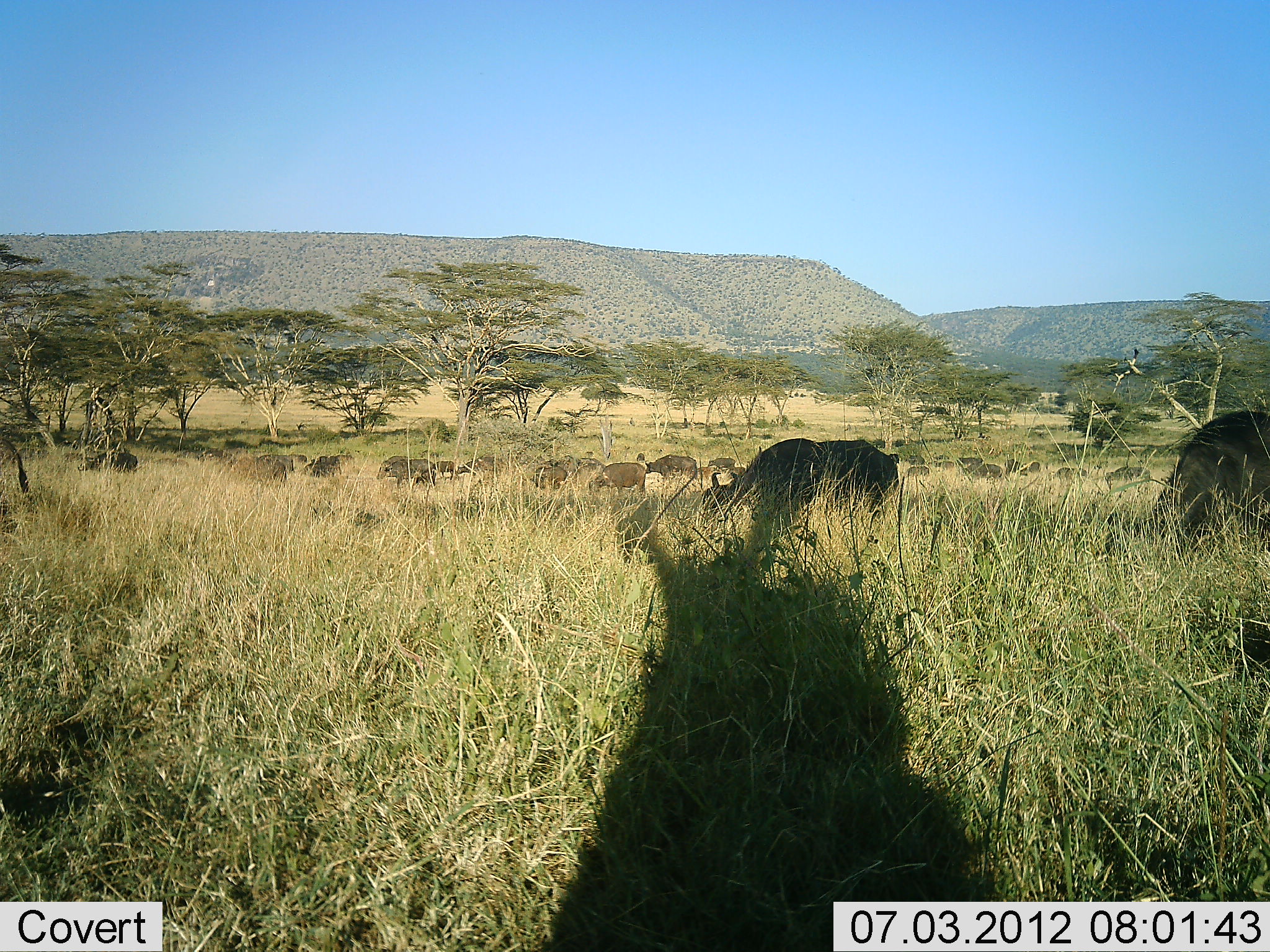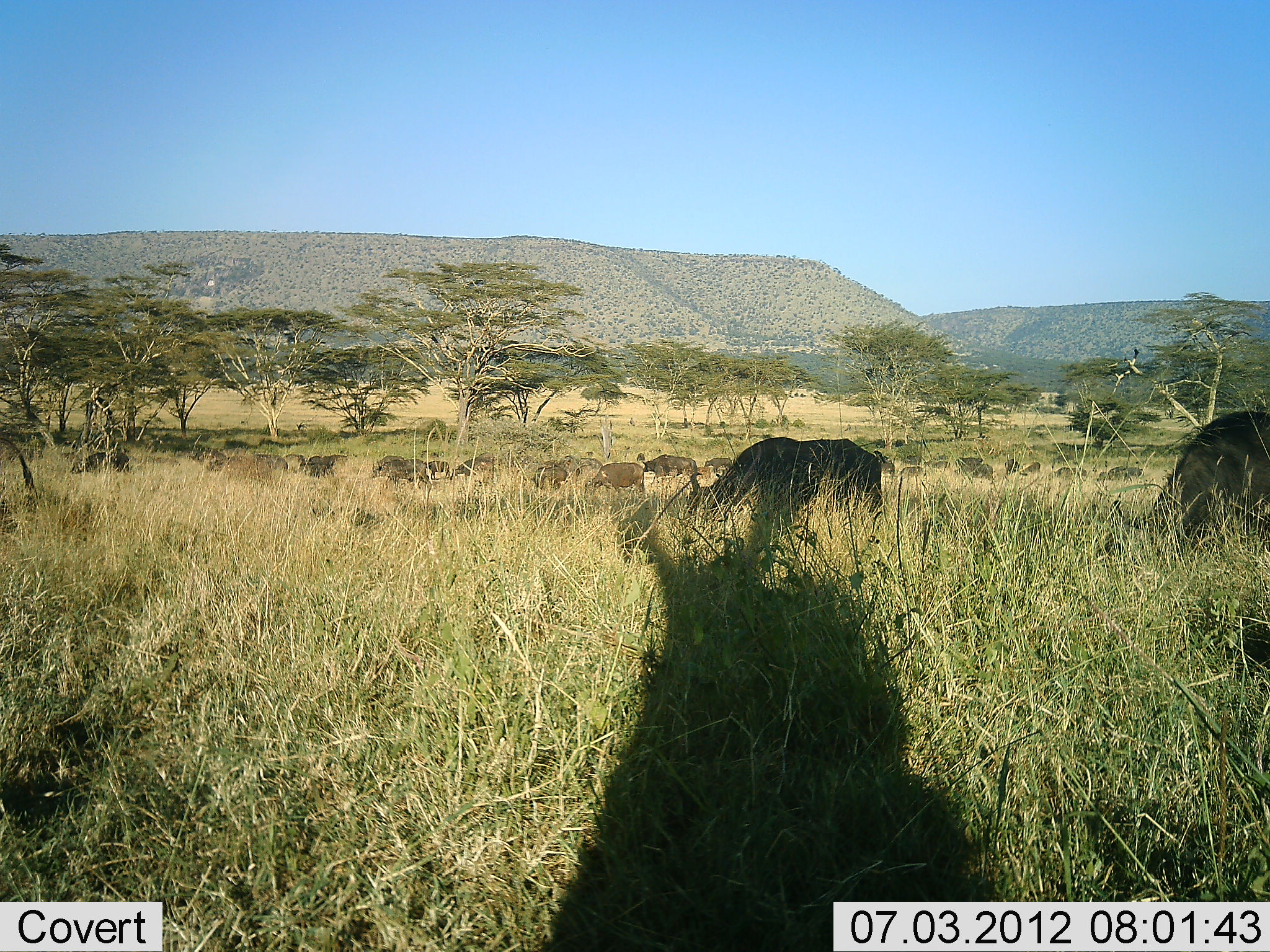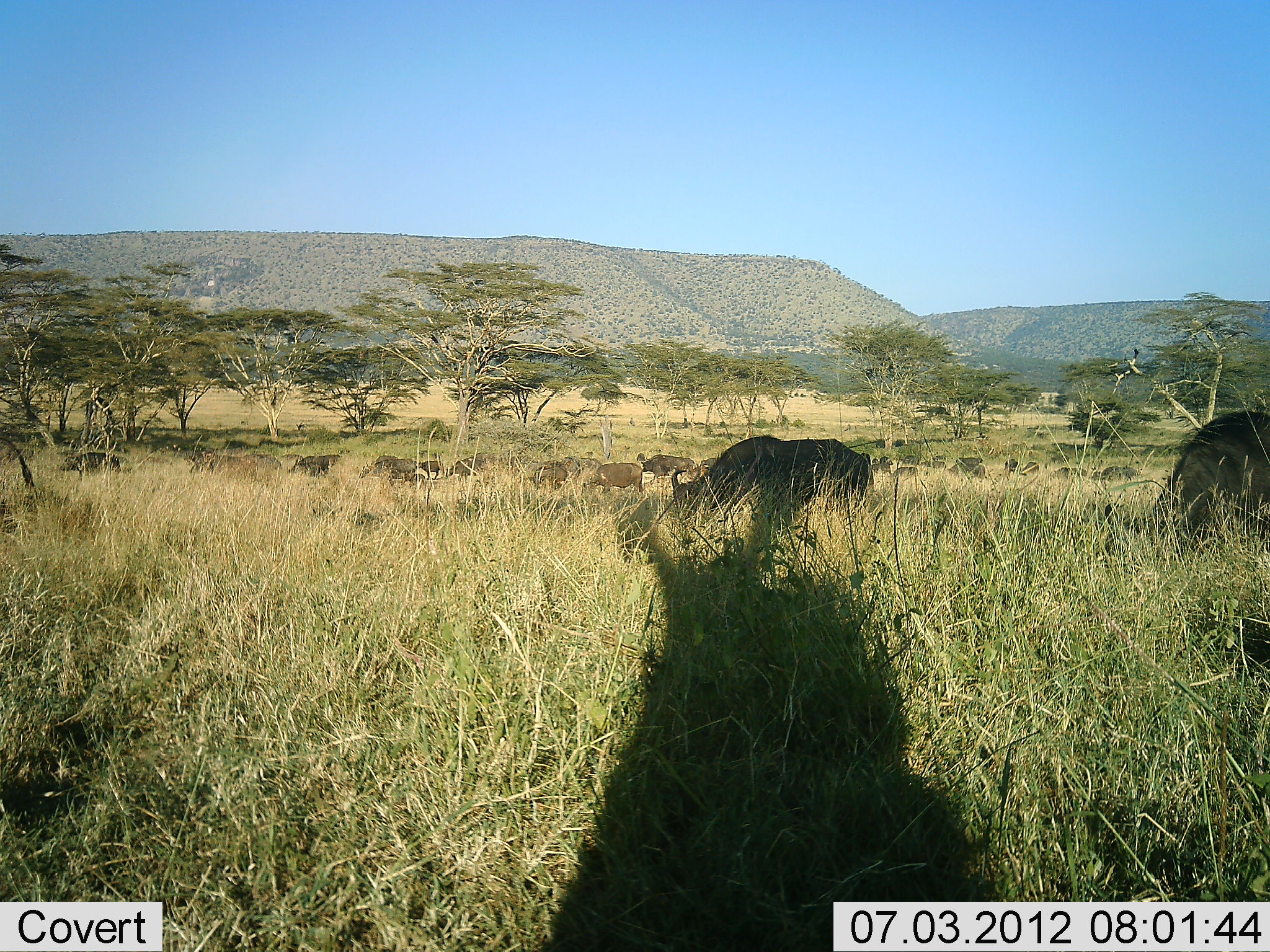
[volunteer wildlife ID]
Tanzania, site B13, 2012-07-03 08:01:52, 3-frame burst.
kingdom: Animalia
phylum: Chordata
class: Mammalia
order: Artiodactyla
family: Bovidae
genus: Connochaetes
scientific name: Connochaetes taurinus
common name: blue wildebeest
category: wildebeest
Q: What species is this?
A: Wildebeest (blue wildebeest) (Connochaetes taurinus).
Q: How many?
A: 11-50.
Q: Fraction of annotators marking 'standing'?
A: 40%.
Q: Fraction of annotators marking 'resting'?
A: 0%.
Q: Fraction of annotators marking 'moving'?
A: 50%.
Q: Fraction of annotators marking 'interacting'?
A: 0%.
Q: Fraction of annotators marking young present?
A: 0%.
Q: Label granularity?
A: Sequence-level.